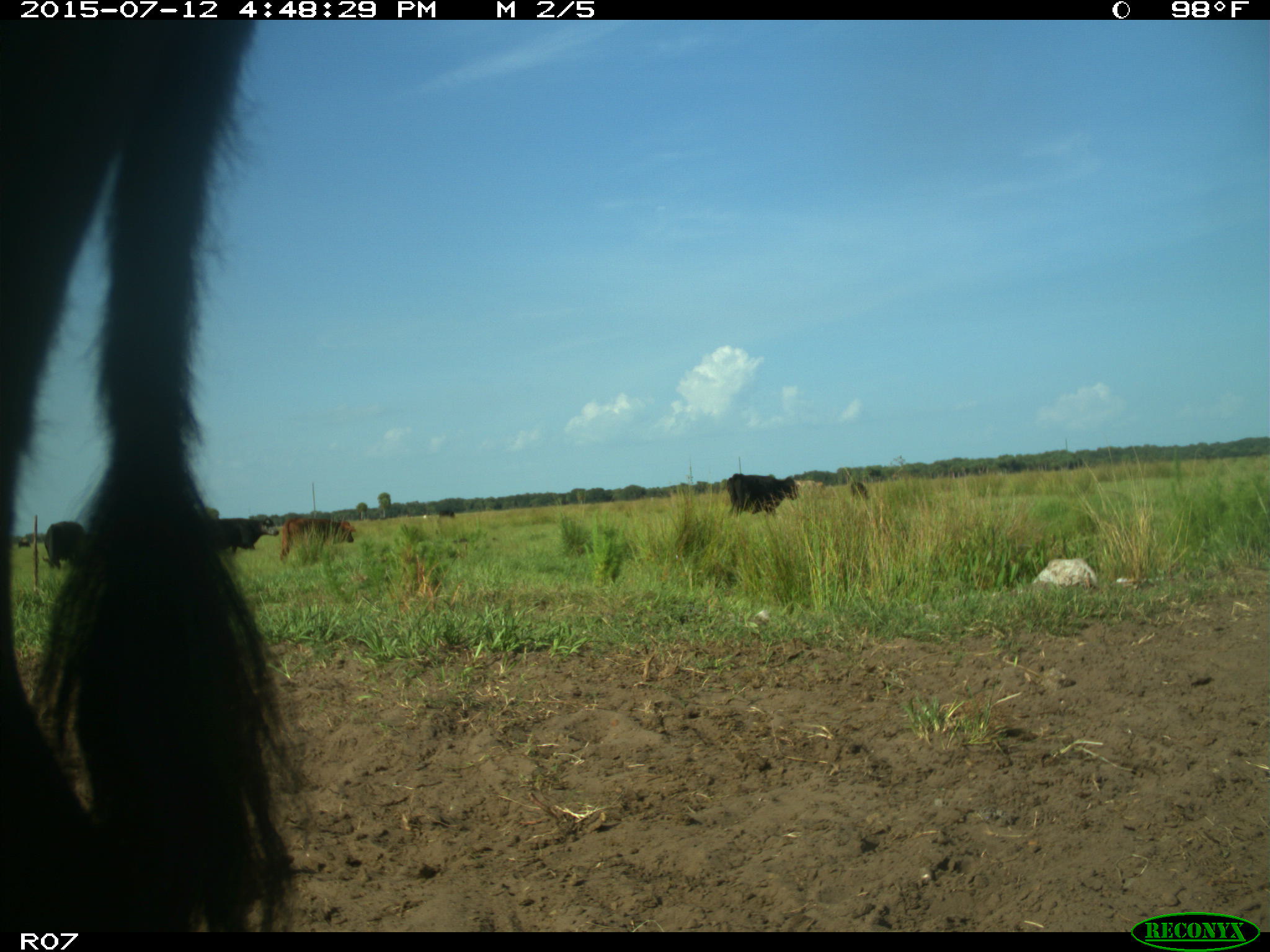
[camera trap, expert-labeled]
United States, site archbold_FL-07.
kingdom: Animalia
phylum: Chordata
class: Mammalia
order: Artiodactyla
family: Bovidae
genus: Bos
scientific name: Bos taurus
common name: domestic cow